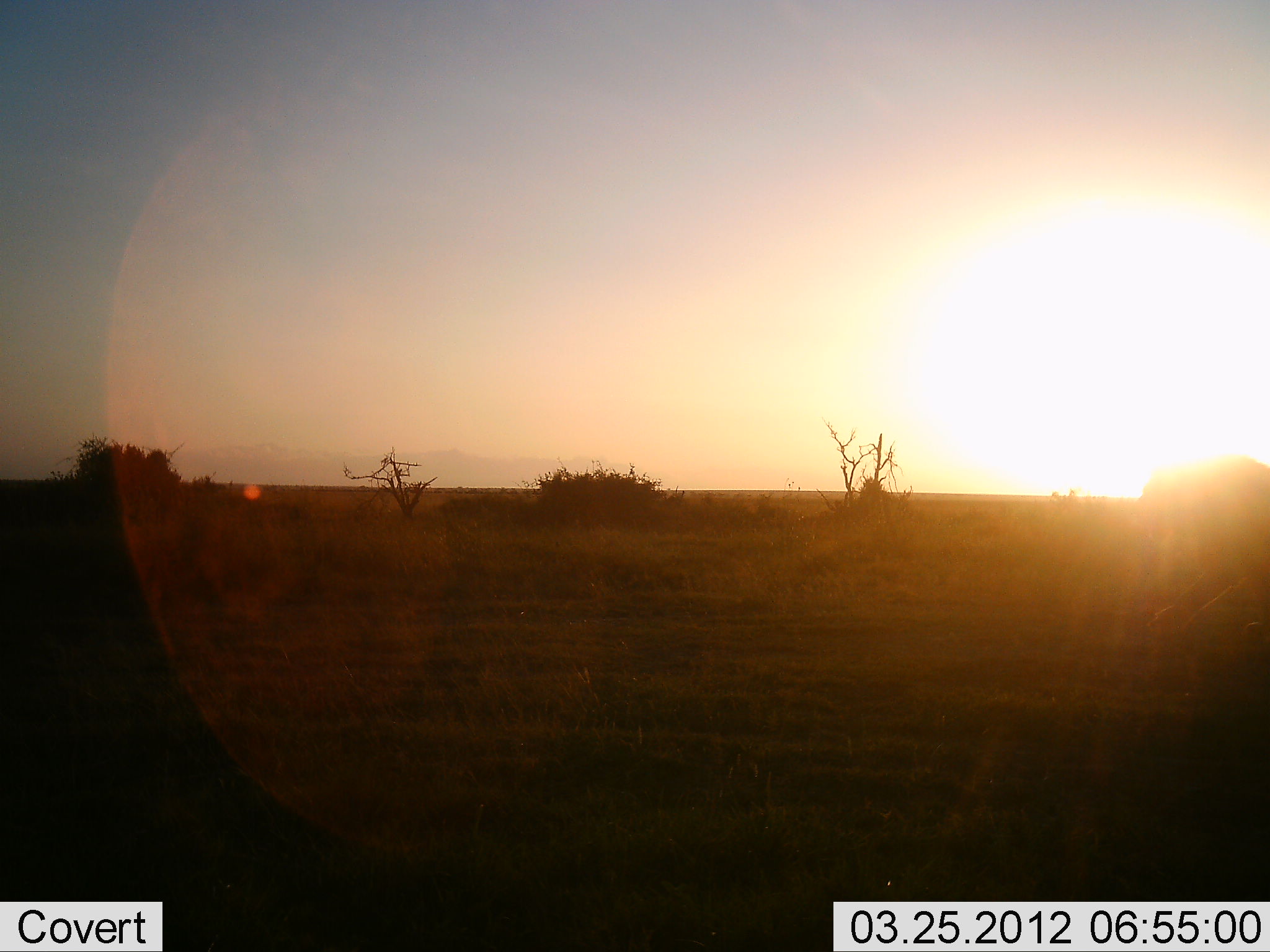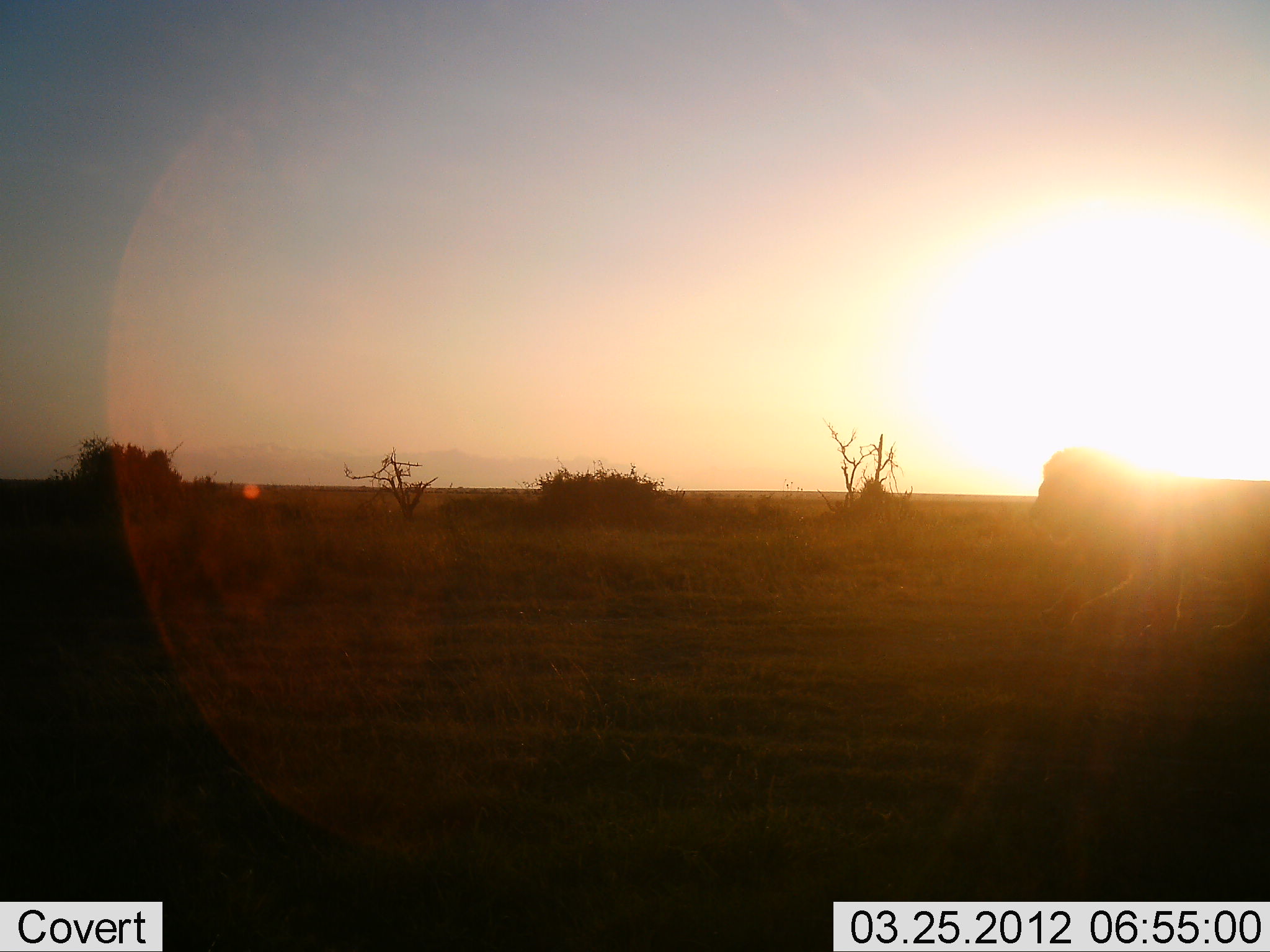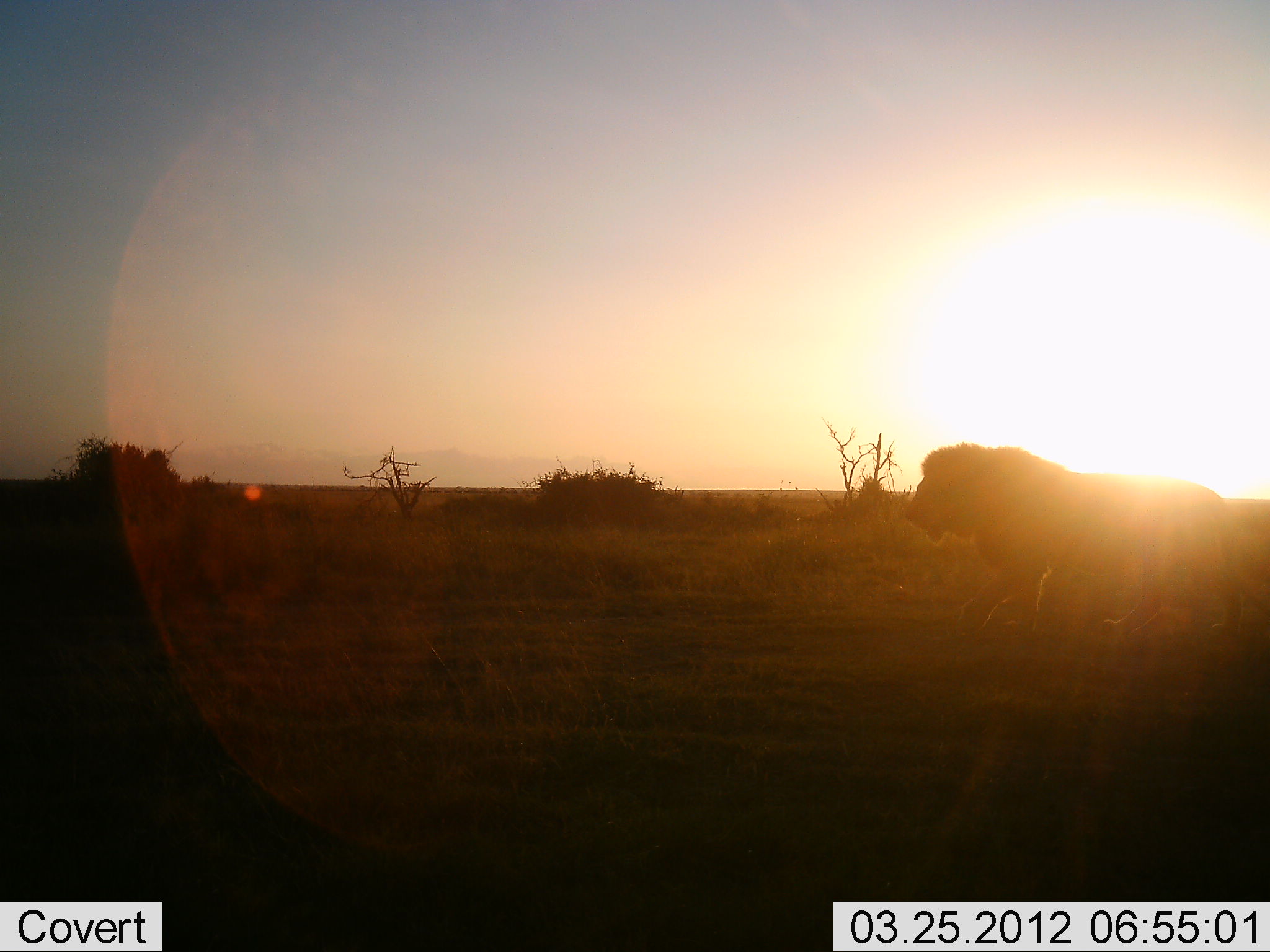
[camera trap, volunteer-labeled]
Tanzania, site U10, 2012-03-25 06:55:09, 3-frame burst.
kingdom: Animalia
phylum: Chordata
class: Mammalia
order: Carnivora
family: Felidae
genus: Panthera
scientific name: Panthera leo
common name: lion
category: lionmale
Lionmale (lion) (Panthera leo), count 1. Behavior (volunteer vote fractions): standing 3%, resting 0%, moving 100%, interacting 0%. Young present (vote fraction): 0%. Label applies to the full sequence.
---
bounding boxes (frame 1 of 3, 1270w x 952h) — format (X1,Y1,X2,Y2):
animal: (1126,456,1270,652)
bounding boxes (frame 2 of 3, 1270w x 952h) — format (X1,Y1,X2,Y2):
animal: (1028,447,1270,644)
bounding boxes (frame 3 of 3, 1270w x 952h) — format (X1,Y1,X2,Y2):
animal: (903,443,1253,638); (1057,490,1270,632)